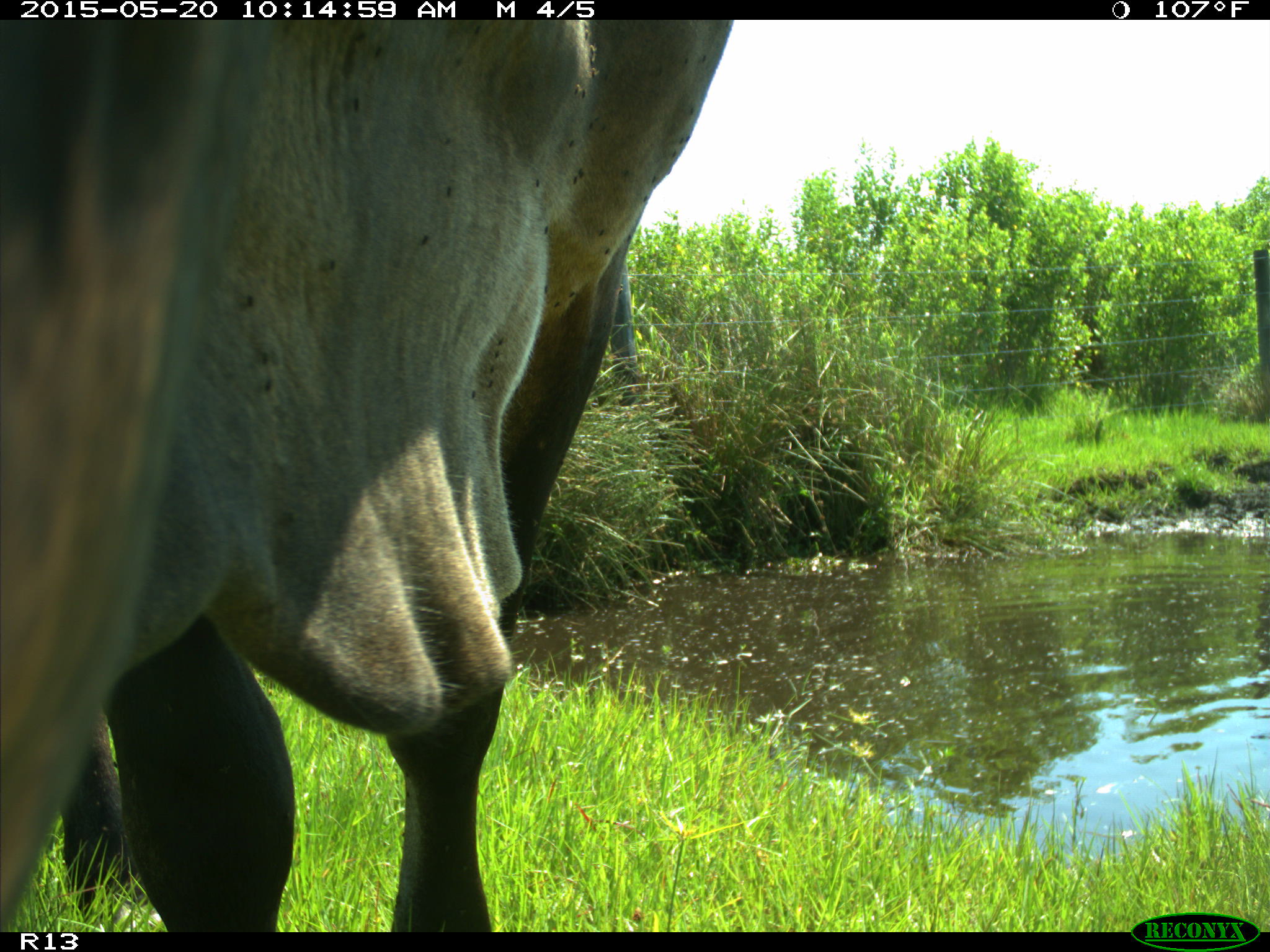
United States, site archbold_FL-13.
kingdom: Animalia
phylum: Chordata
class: Mammalia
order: Artiodactyla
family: Bovidae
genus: Bos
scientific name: Bos taurus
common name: domestic cow